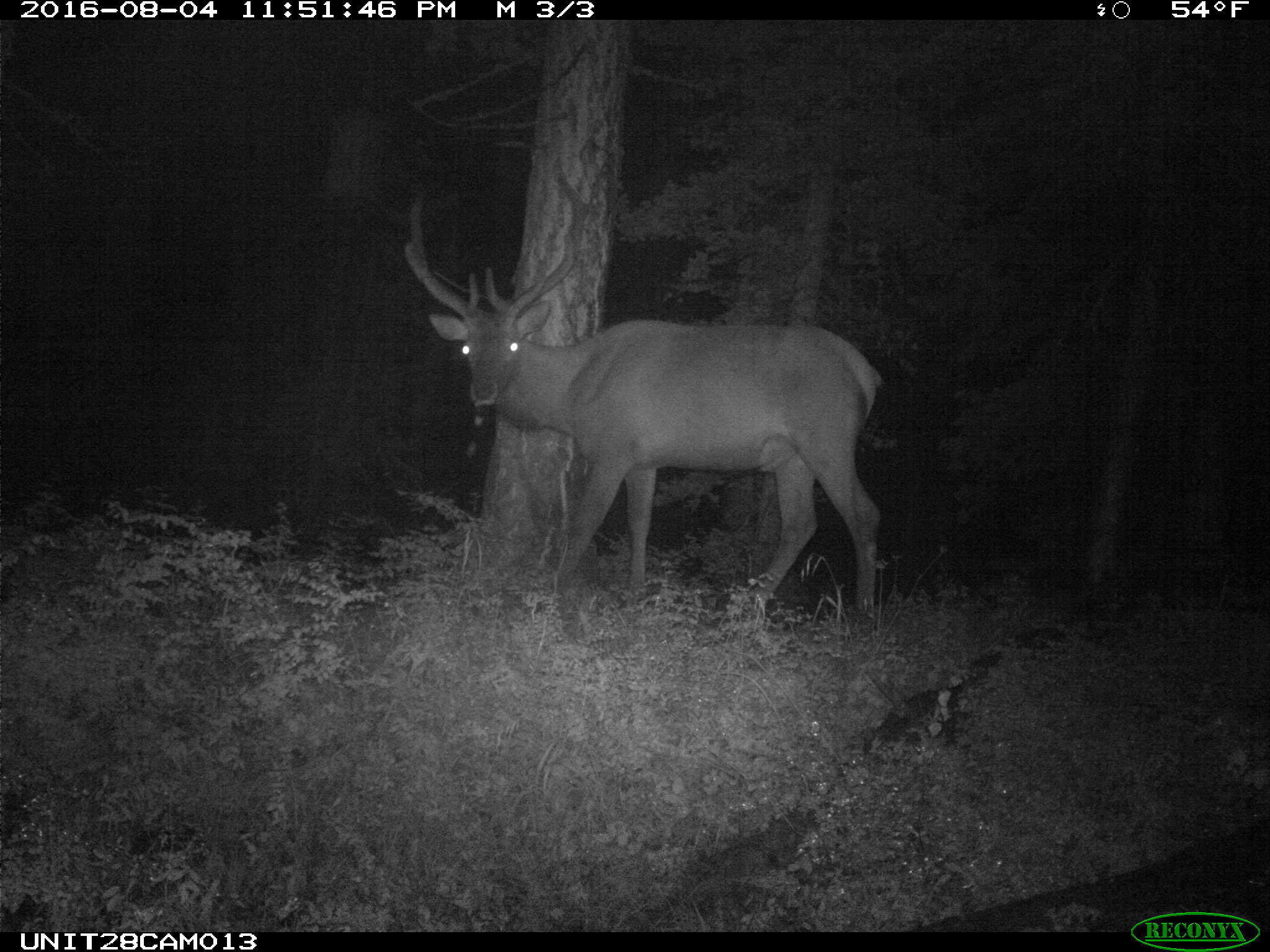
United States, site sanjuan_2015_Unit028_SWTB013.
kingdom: Animalia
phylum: Chordata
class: Mammalia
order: Artiodactyla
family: Cervidae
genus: Cervus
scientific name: Cervus elaphus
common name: red deer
Cervus elaphus (red deer).